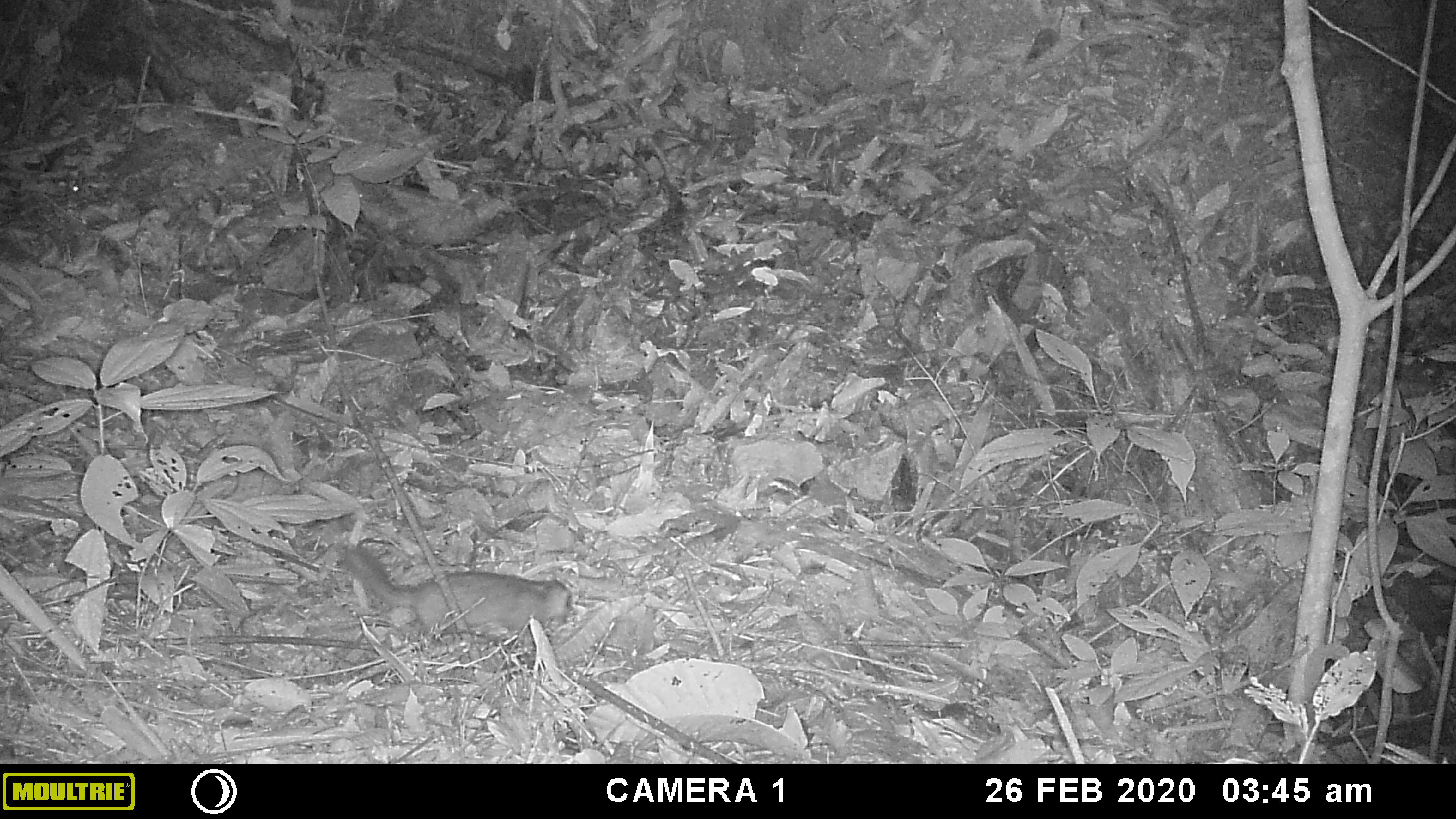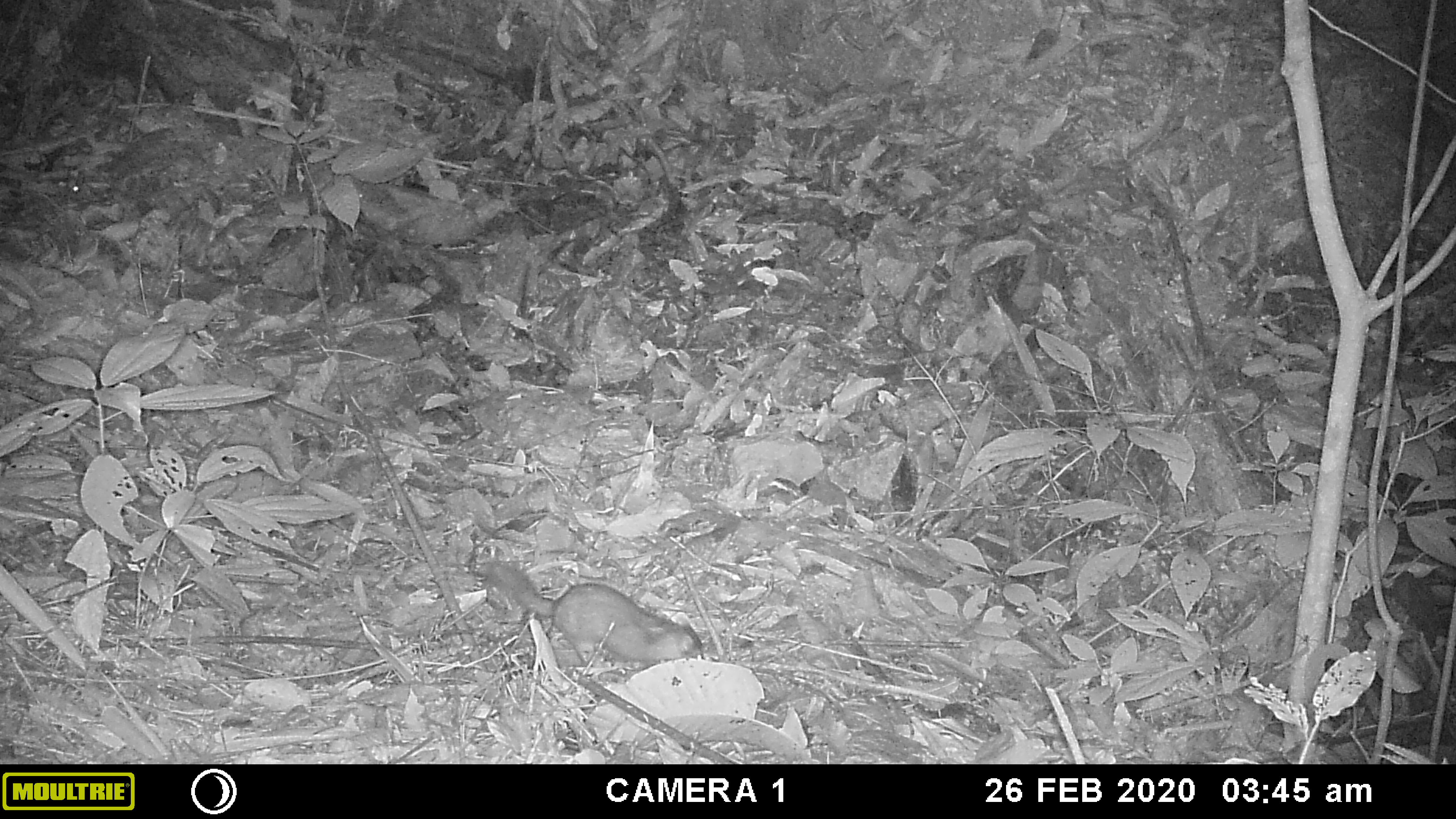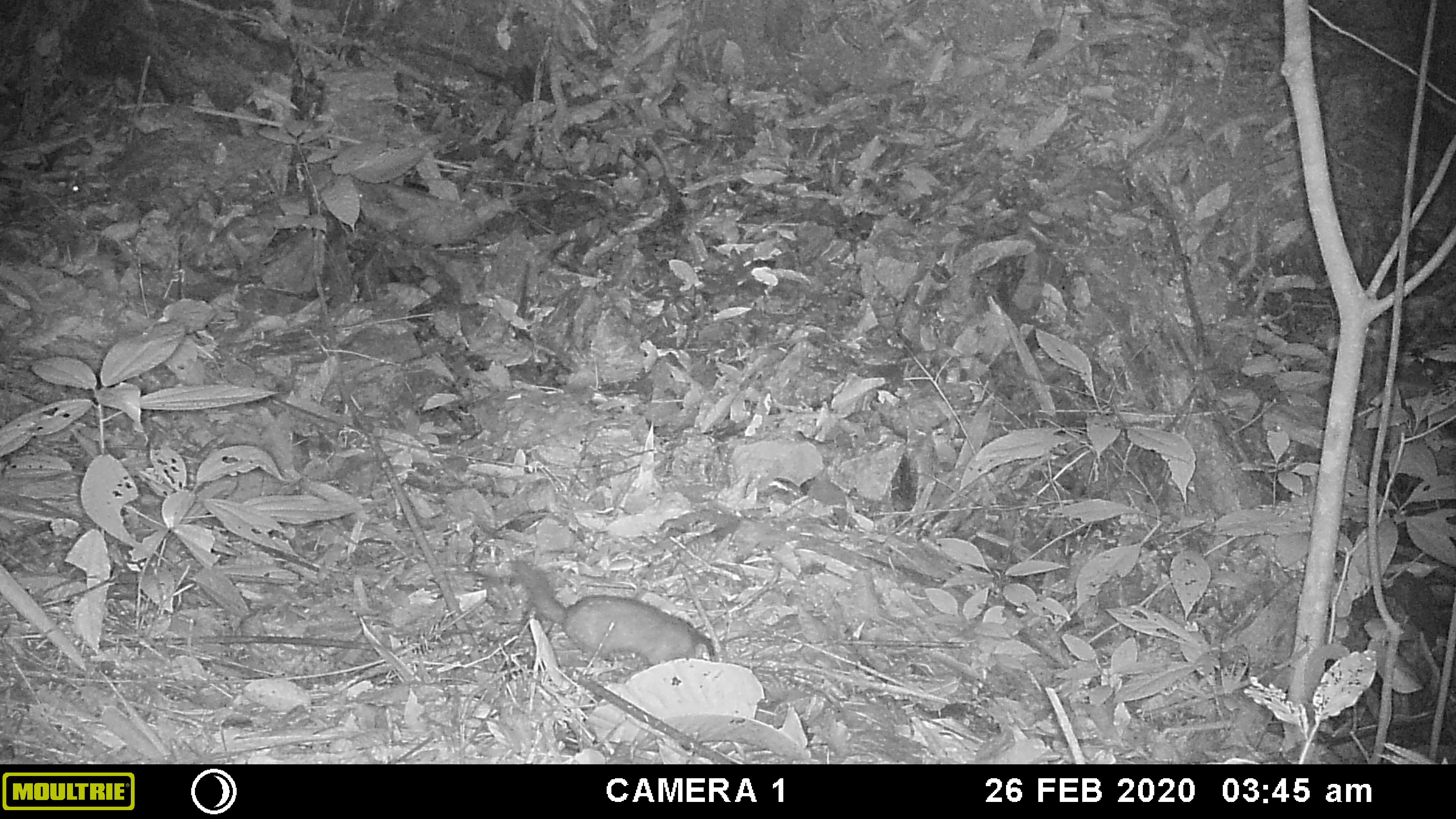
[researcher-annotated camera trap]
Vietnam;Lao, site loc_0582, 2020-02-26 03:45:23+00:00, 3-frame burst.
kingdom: Animalia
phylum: Chordata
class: Mammalia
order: Carnivora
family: Mustelidae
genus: Melogale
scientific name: Melogale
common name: ferret badger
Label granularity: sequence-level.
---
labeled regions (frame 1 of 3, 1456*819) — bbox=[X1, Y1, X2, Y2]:
ferret badger: bbox=[343, 550, 571, 634]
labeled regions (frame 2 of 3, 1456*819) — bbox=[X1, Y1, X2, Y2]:
ferret badger: bbox=[477, 560, 703, 668]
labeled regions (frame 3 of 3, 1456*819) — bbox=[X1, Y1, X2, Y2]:
ferret badger: bbox=[510, 558, 716, 666]